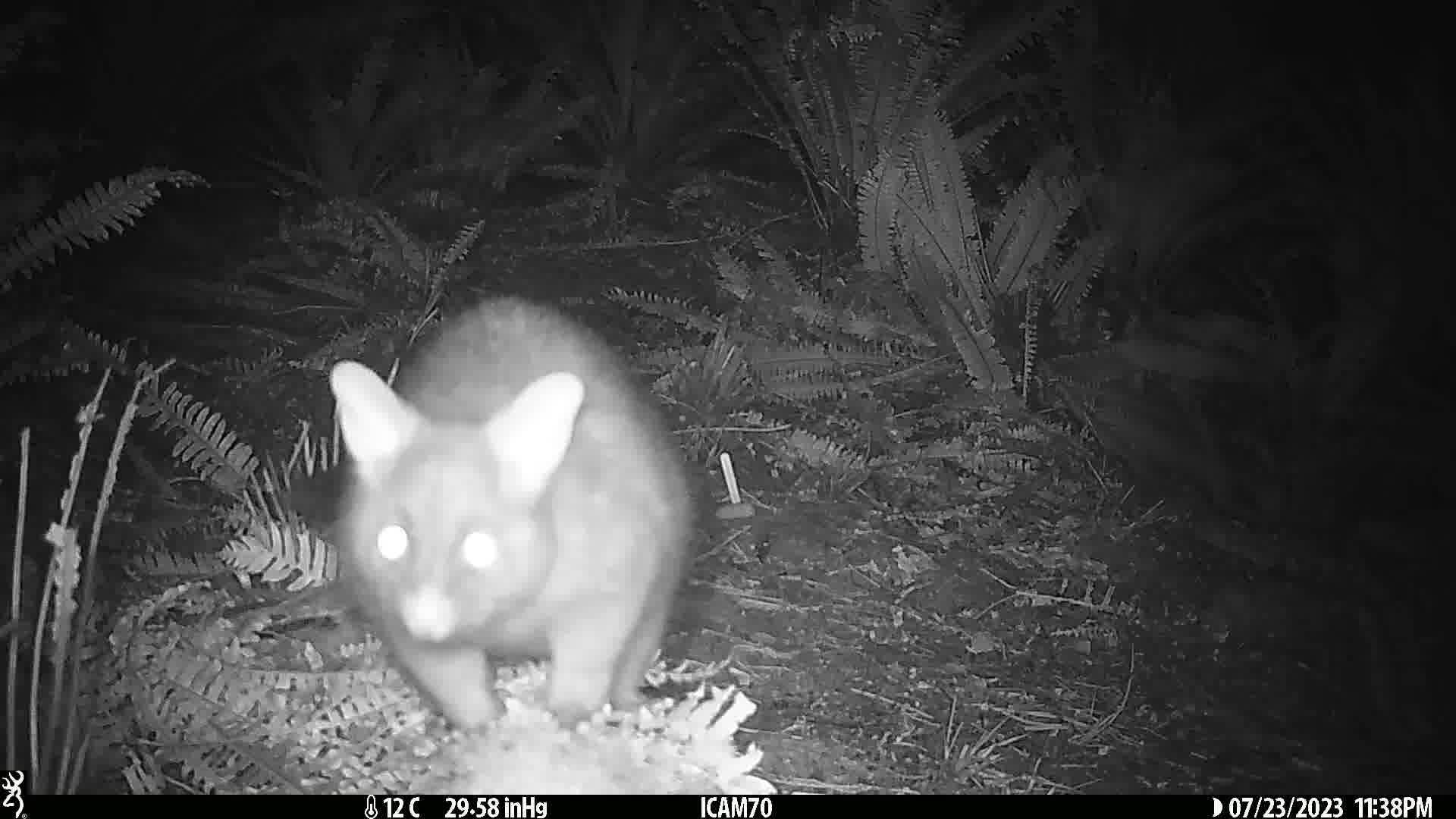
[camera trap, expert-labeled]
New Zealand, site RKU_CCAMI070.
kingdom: Animalia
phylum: Chordata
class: Mammalia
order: Diprotodontia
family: Phalangeridae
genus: Trichosurus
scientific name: Trichosurus vulpecula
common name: common brushtail possum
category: possum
Possum (common brushtail possum) (Trichosurus vulpecula).